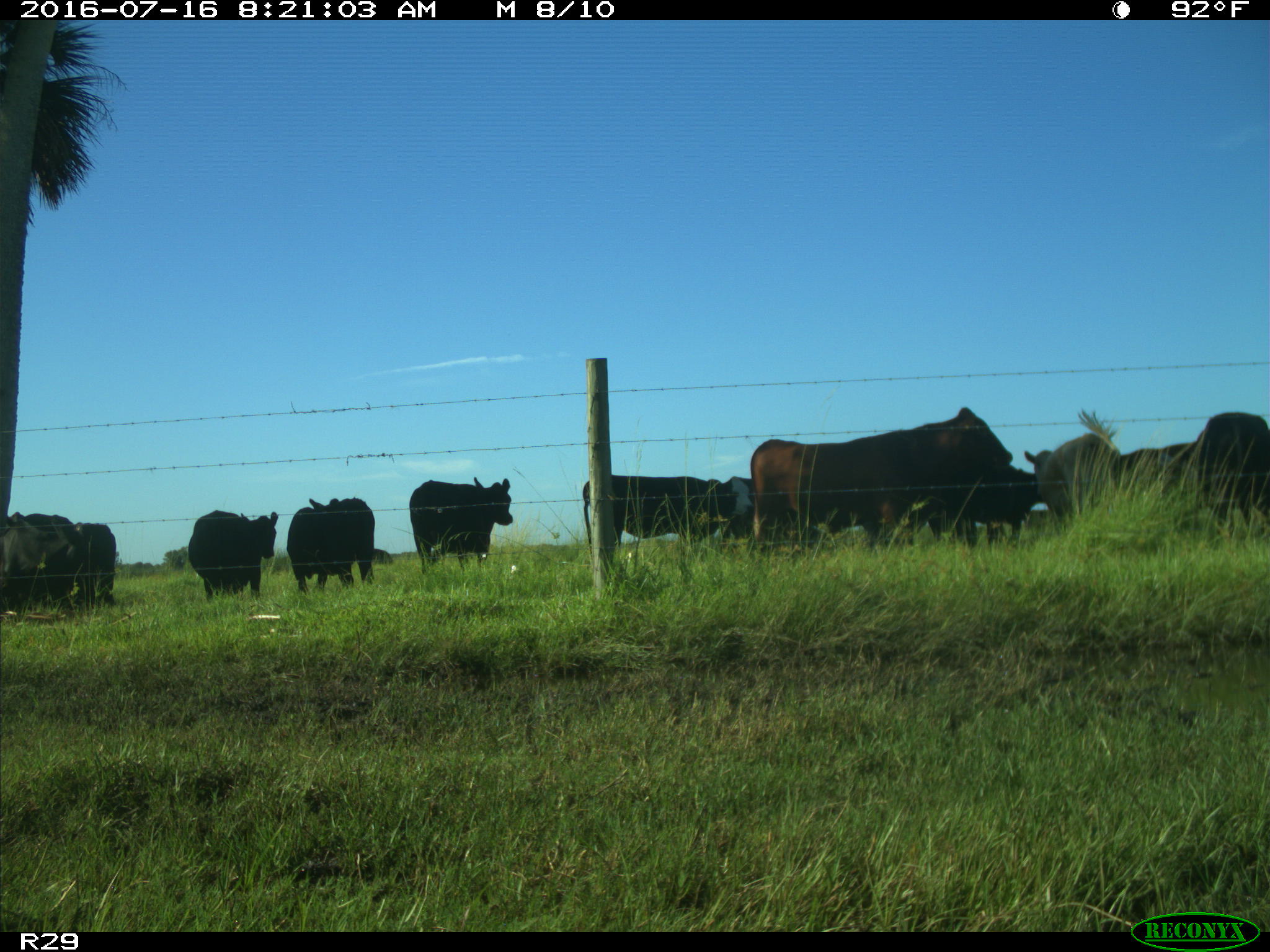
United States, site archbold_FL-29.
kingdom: Animalia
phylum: Chordata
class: Mammalia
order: Artiodactyla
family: Bovidae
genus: Bos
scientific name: Bos taurus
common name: domestic cow